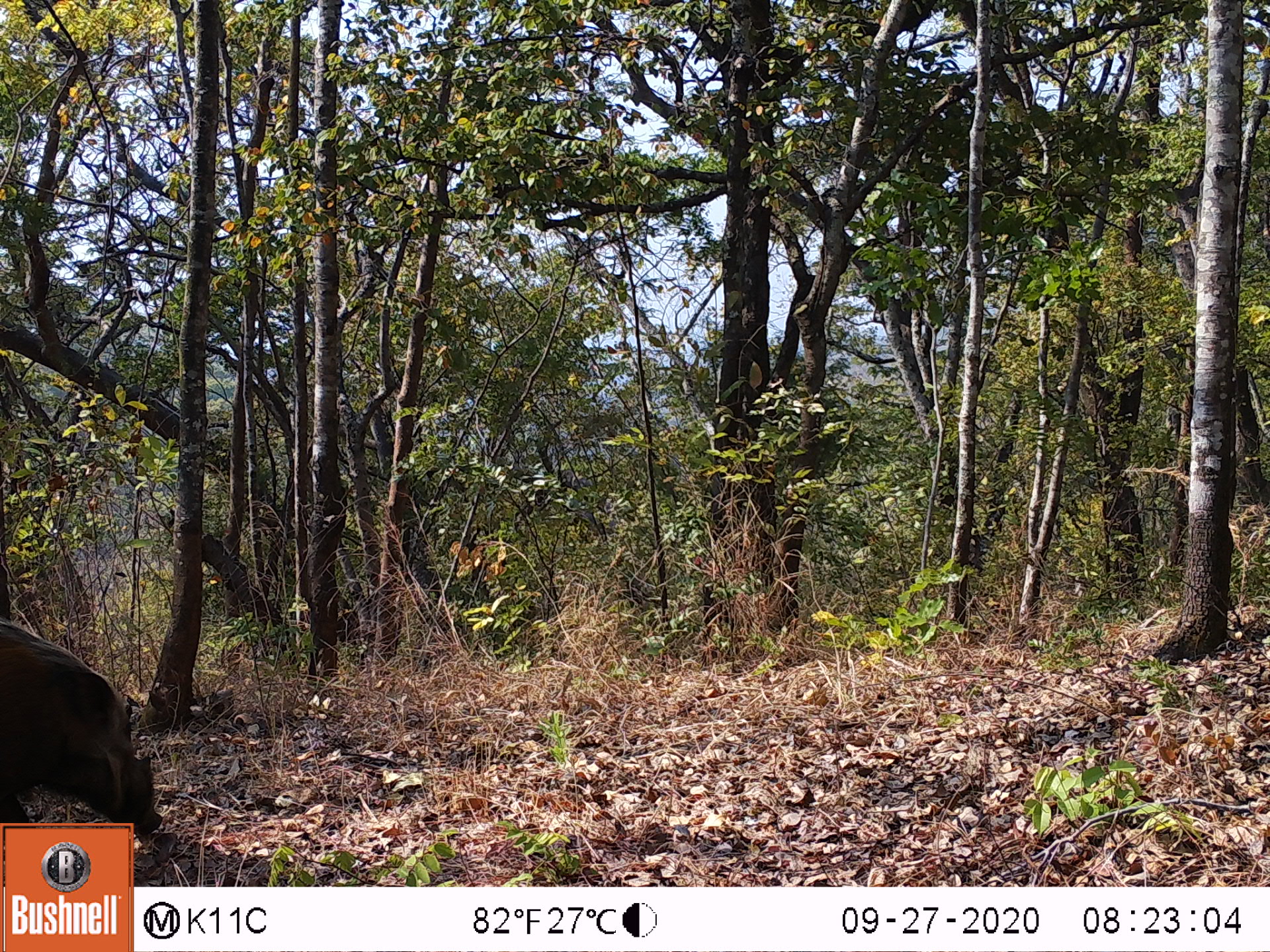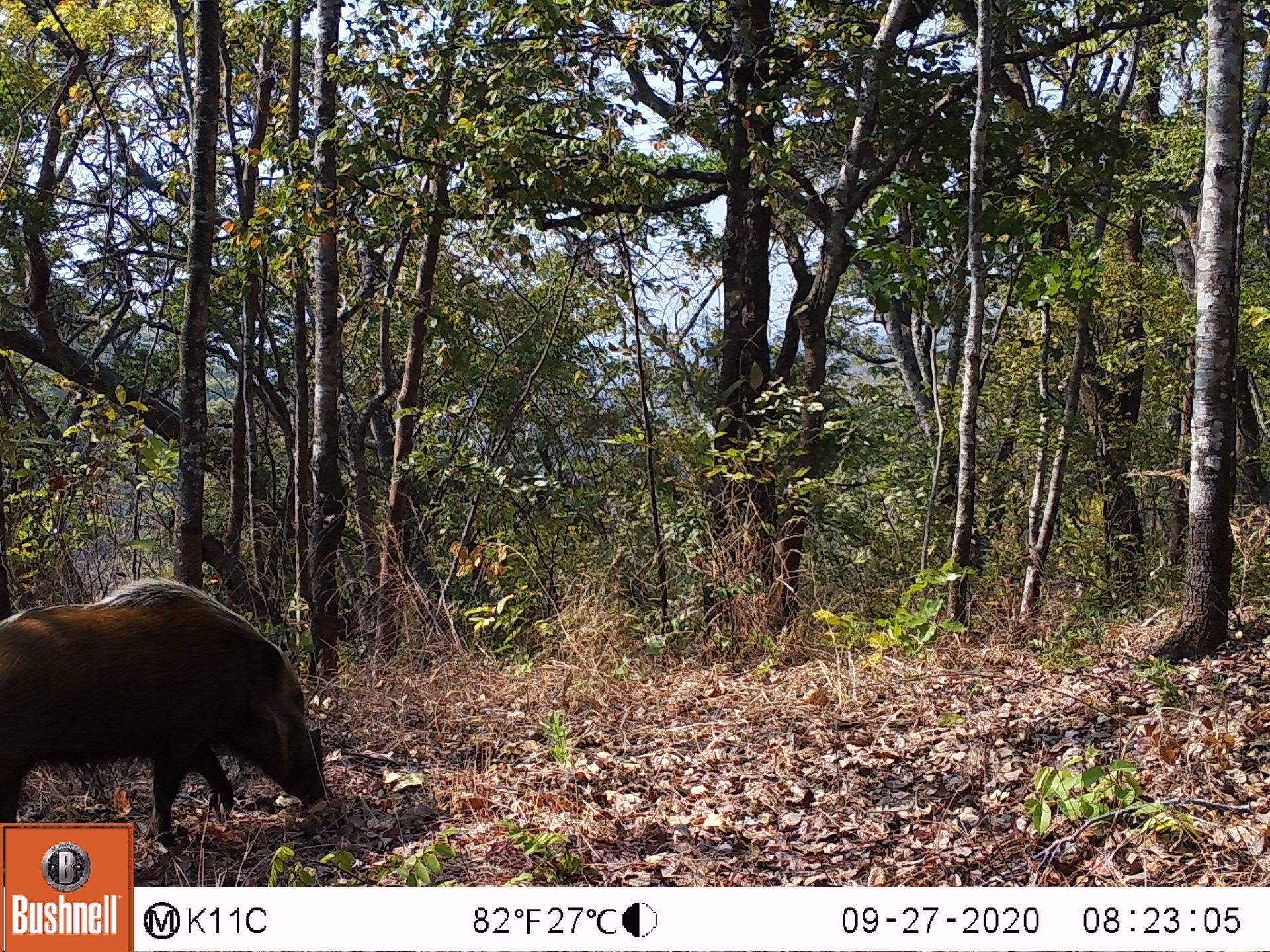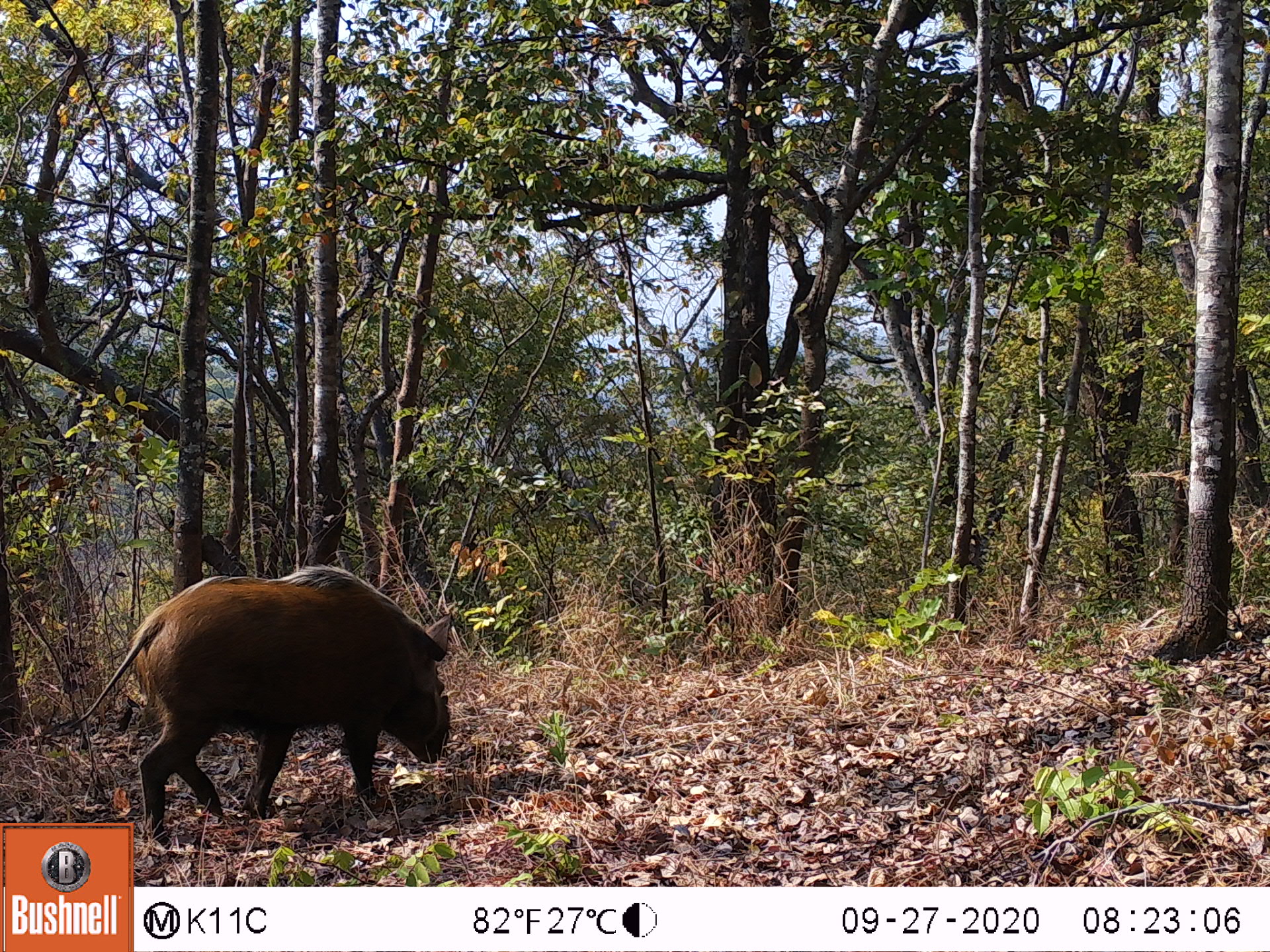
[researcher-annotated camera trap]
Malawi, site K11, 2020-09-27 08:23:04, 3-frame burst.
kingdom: Animalia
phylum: Chordata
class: Mammalia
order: Artiodactyla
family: Suidae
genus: Potamochoerus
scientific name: Potamochoerus larvatus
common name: bushpig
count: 1